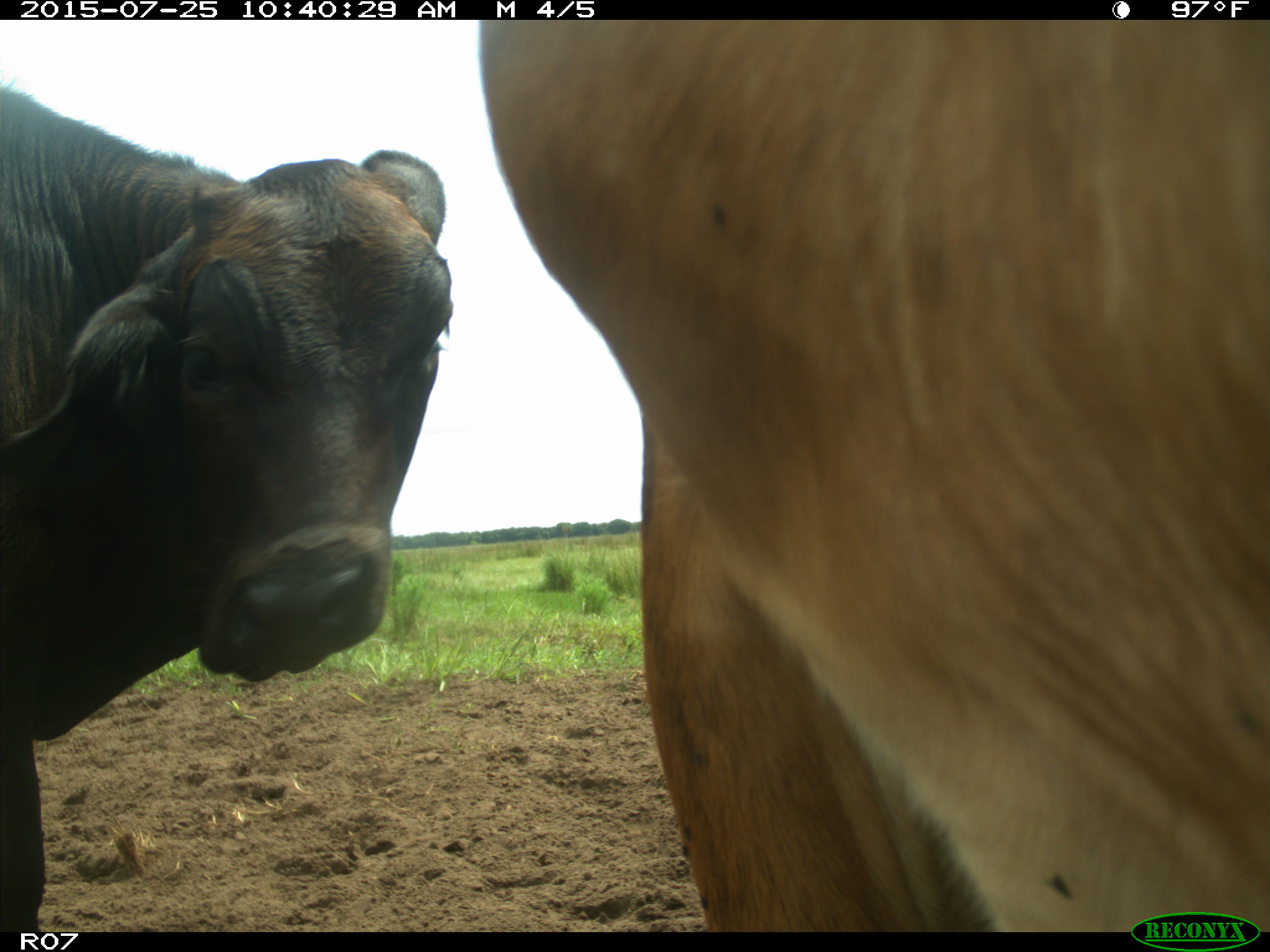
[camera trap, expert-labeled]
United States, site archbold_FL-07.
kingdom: Animalia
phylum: Chordata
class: Mammalia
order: Artiodactyla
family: Bovidae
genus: Bos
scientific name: Bos taurus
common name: domestic cow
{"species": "Bos taurus (domestic cow)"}